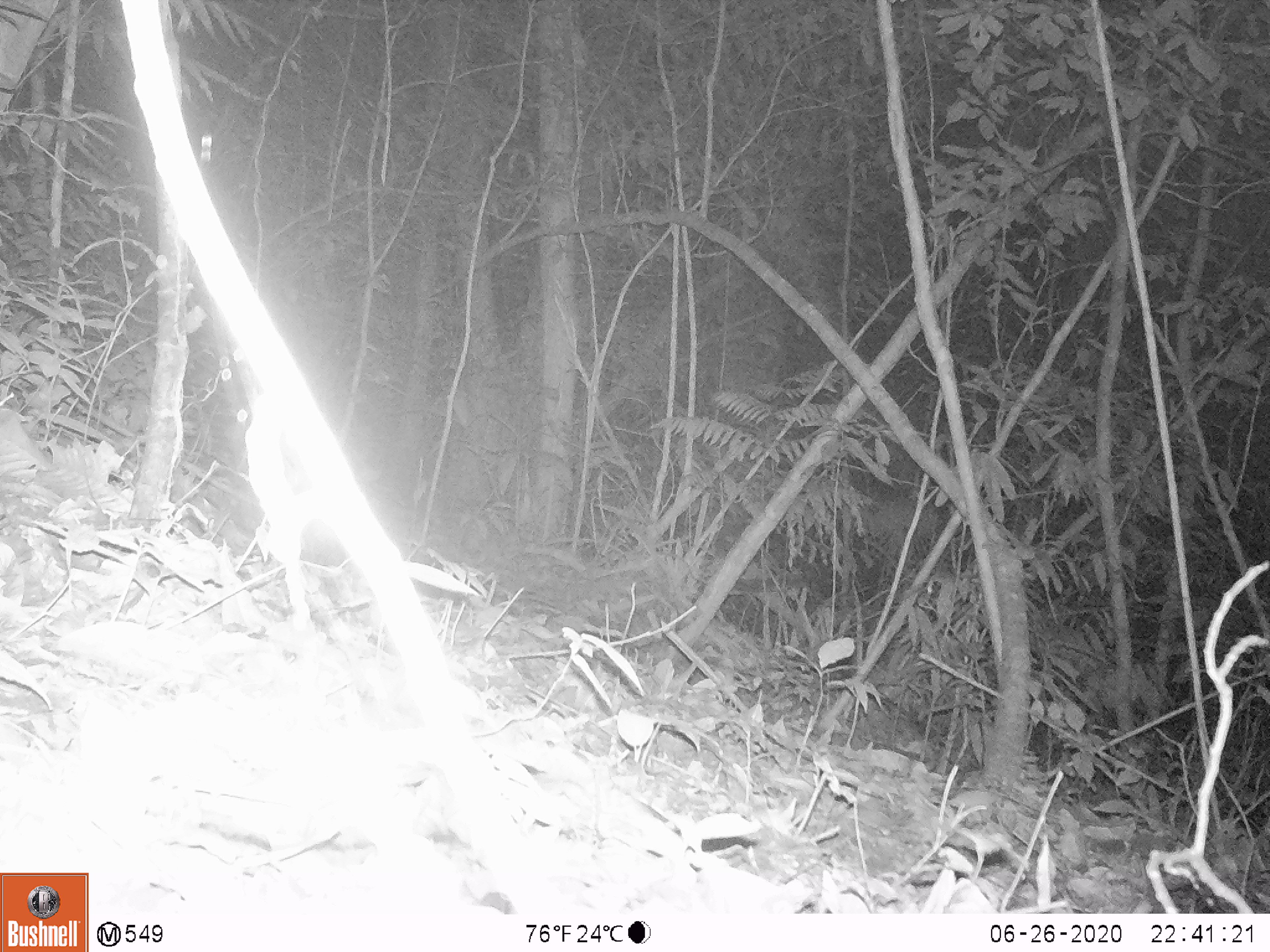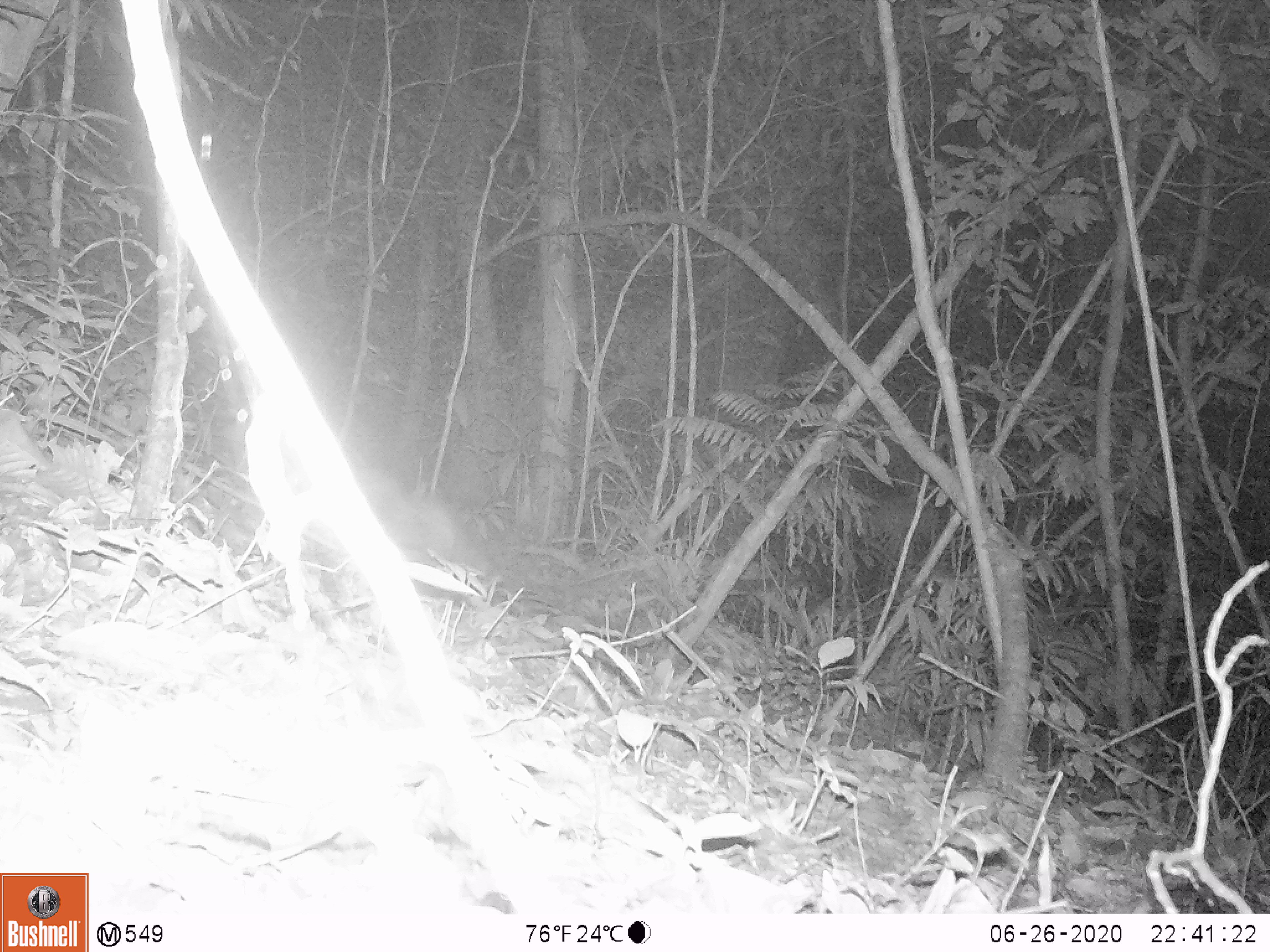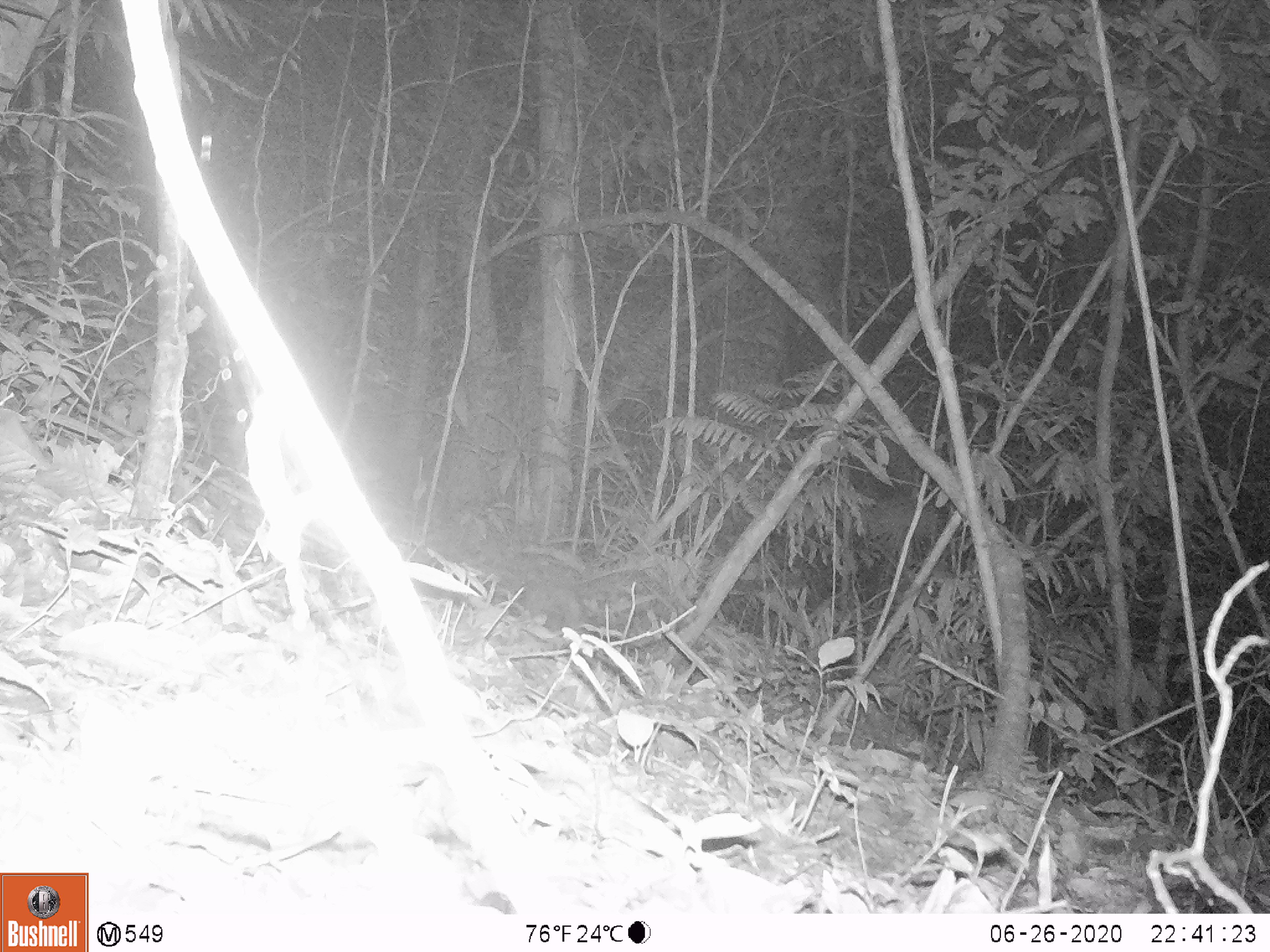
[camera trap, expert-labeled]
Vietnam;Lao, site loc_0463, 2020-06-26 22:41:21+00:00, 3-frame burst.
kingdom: Animalia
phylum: Chordata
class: Mammalia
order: Rodentia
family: Hystricidae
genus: Atherurus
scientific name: Atherurus macrourus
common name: asiatic brush-tailed porcupine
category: asiatic brush tailed porcupine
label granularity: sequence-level